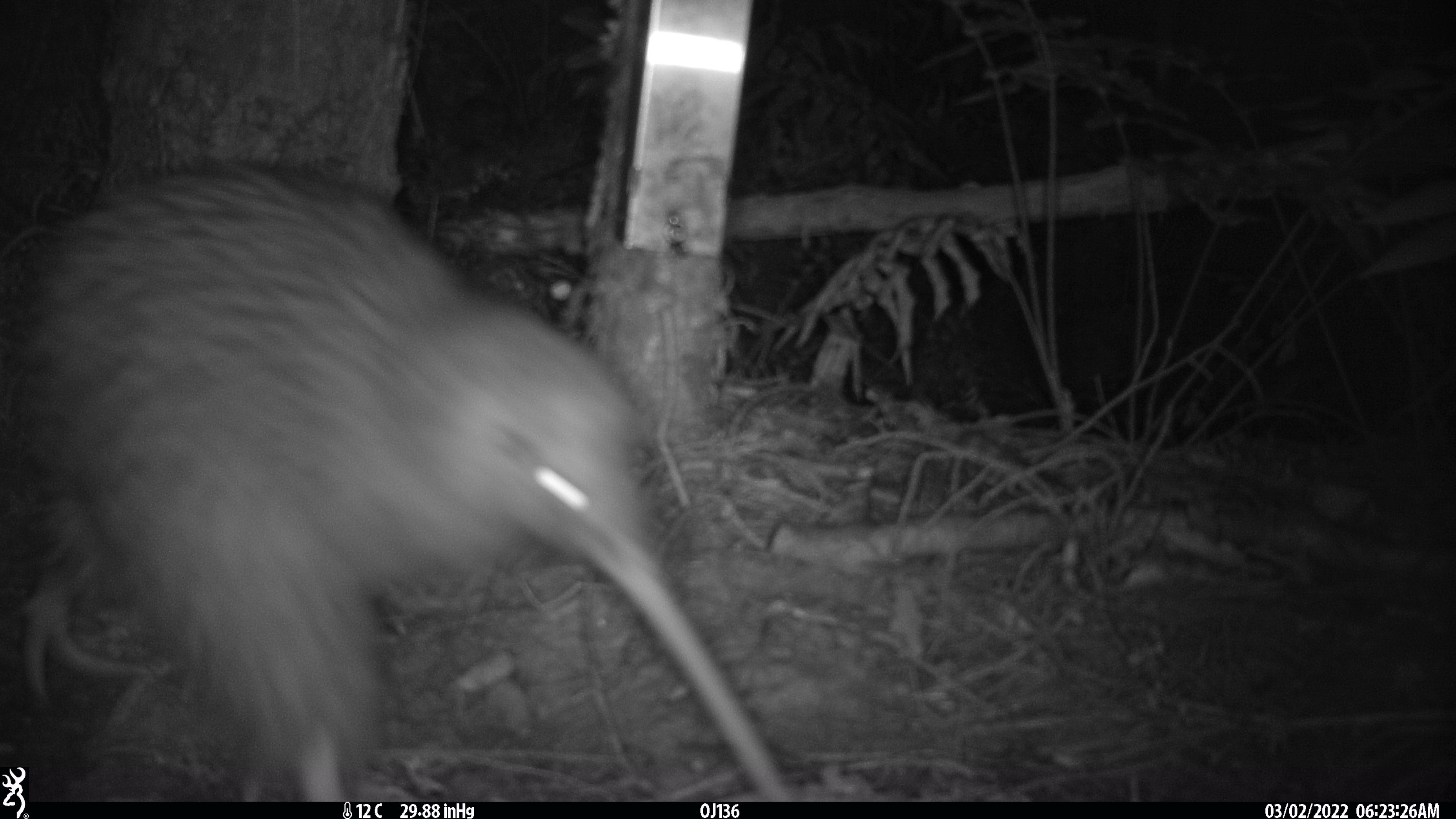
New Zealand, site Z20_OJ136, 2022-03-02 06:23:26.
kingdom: Animalia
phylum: Chordata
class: Aves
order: Apterygiformes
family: Apterygidae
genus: Apteryx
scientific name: Apteryx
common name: kiwi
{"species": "kiwi (Apteryx)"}